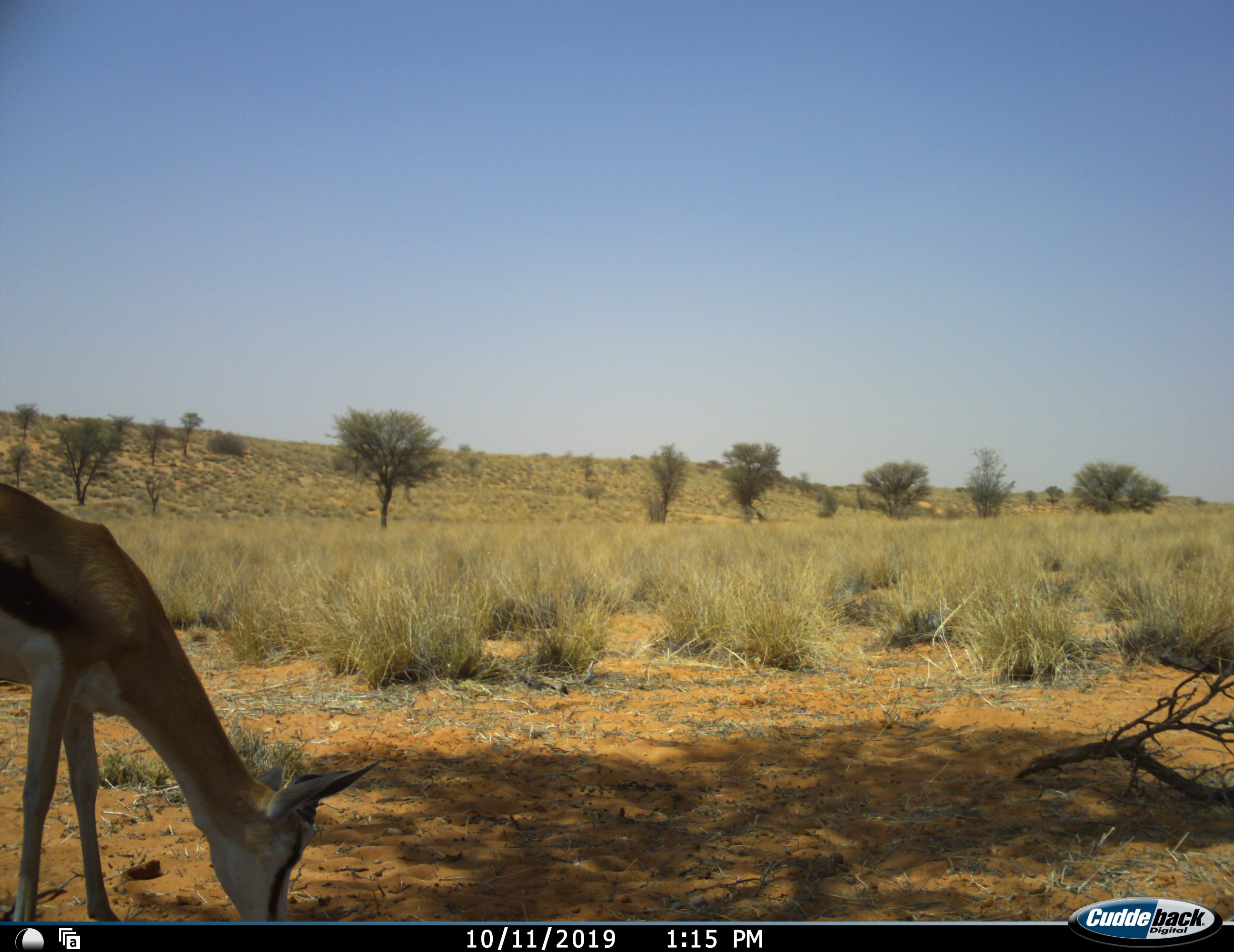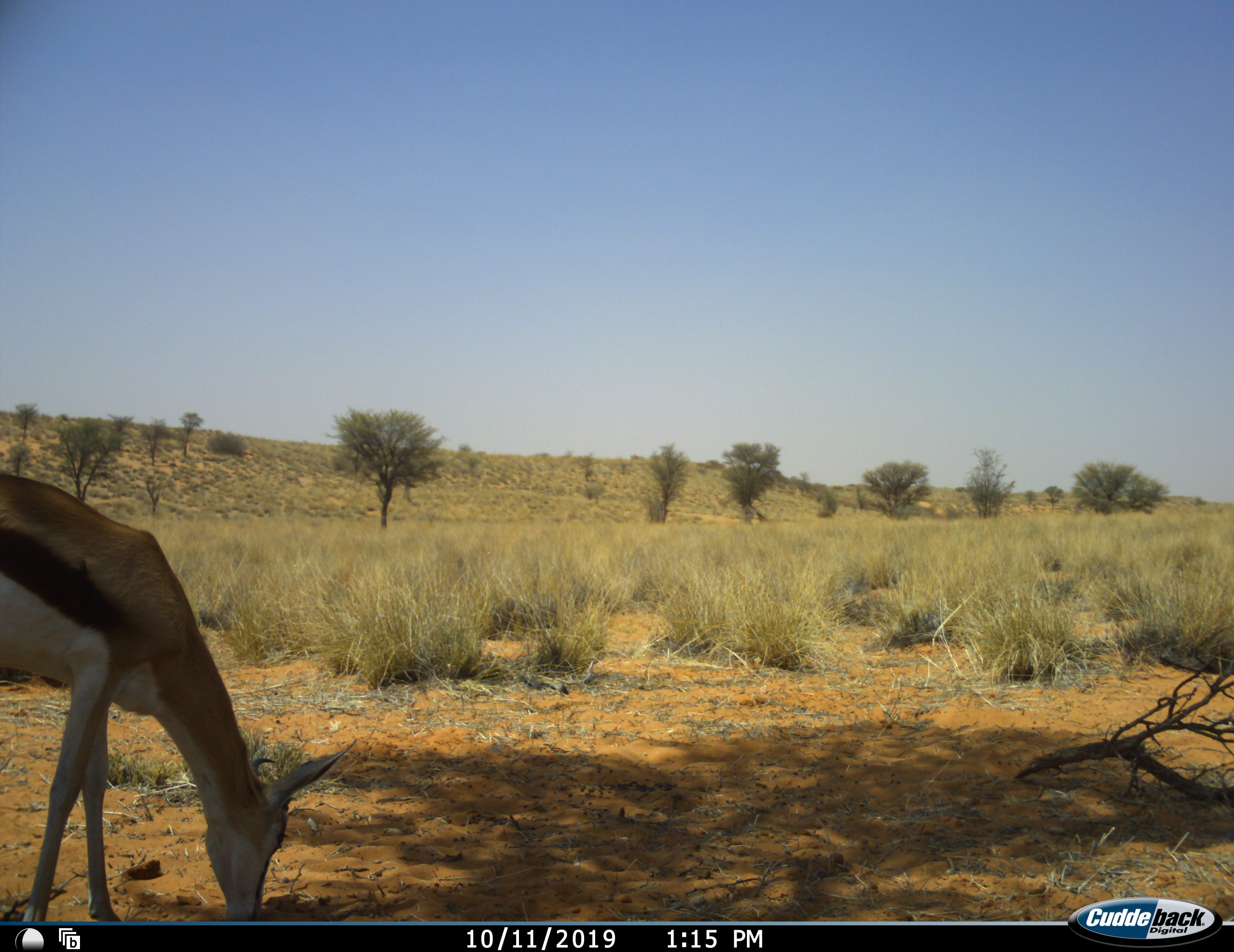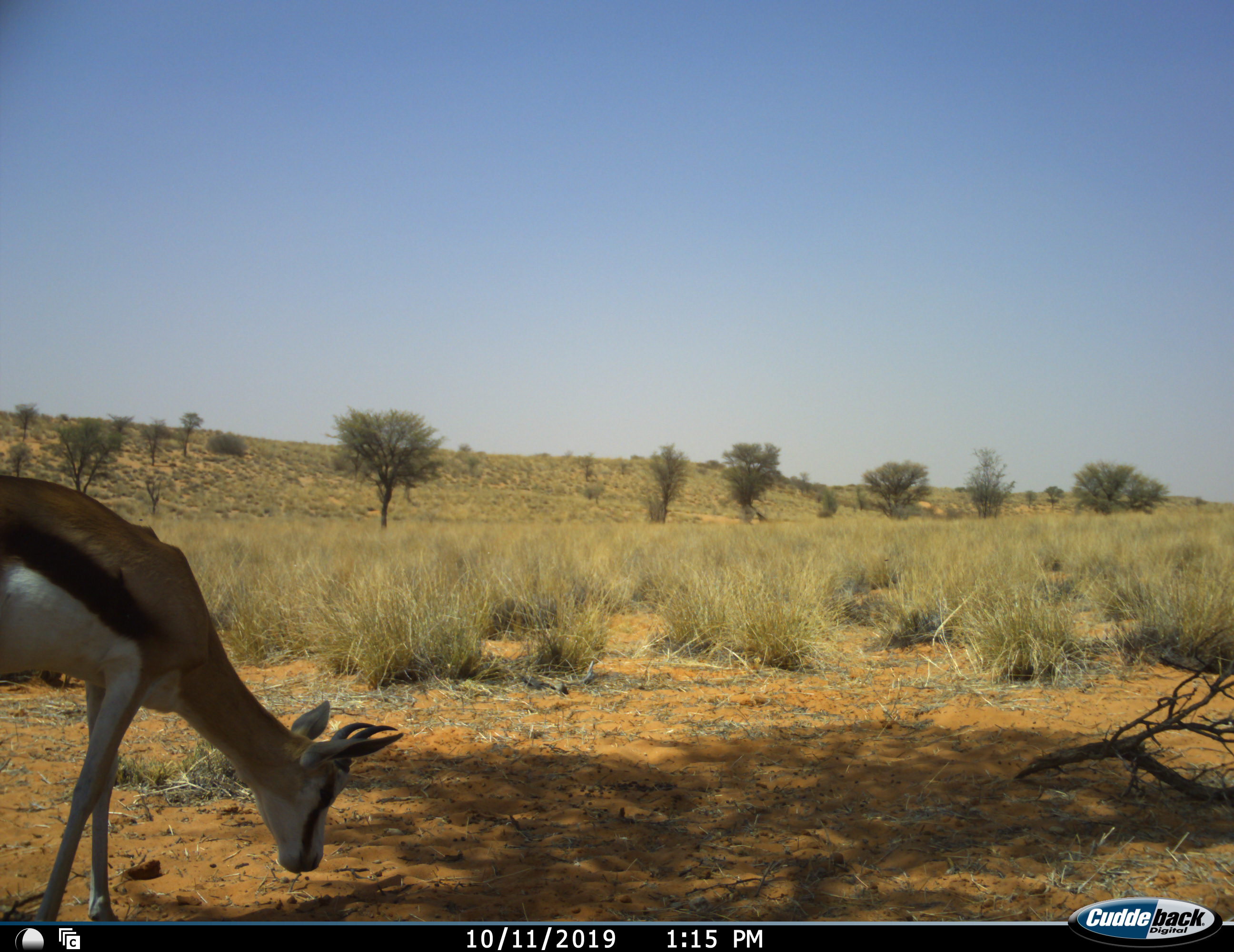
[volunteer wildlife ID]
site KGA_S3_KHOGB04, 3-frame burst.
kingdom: Animalia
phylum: Chordata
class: Mammalia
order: Artiodactyla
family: Bovidae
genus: Antidorcas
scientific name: Antidorcas marsupialis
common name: springbok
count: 1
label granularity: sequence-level